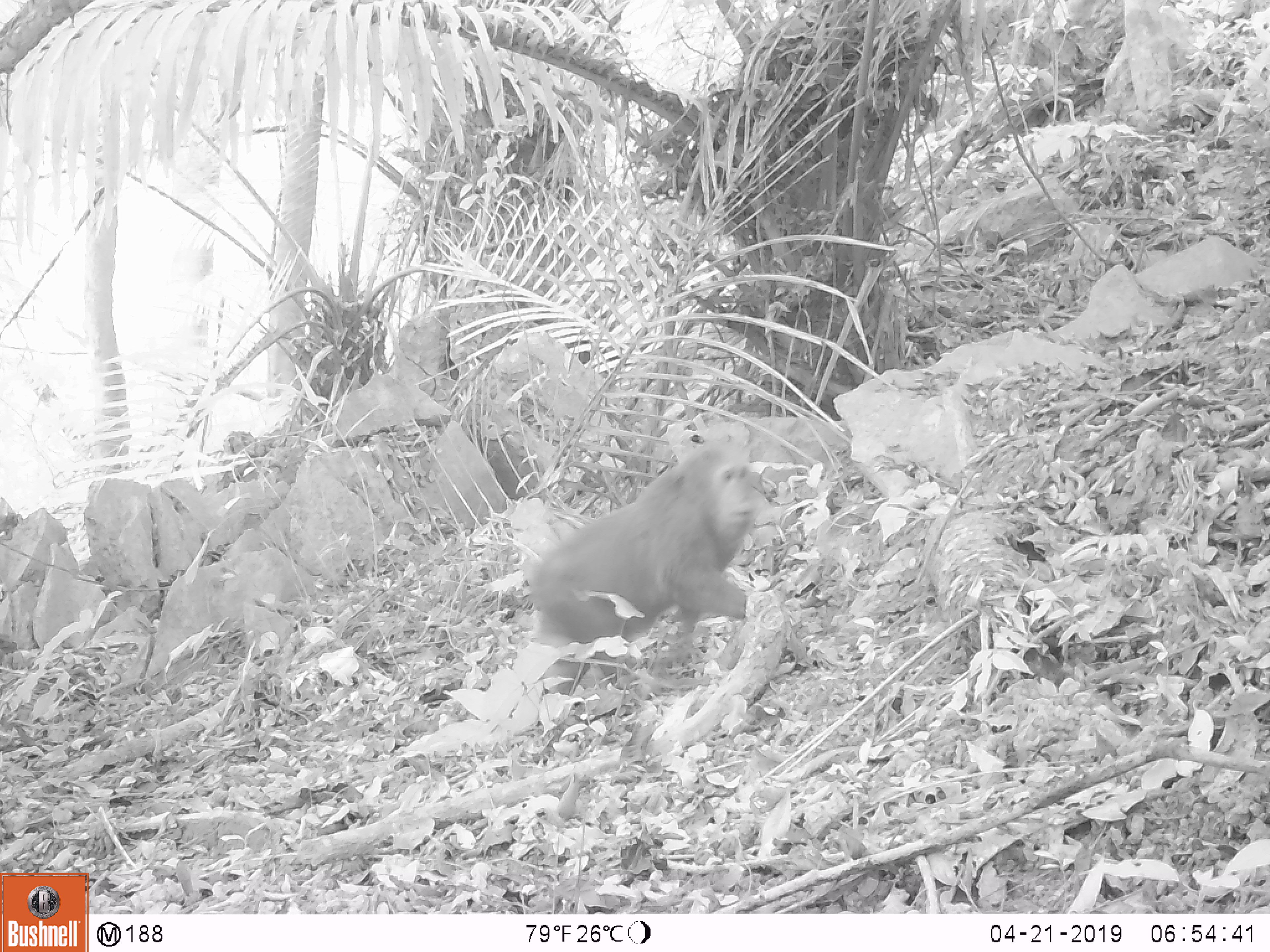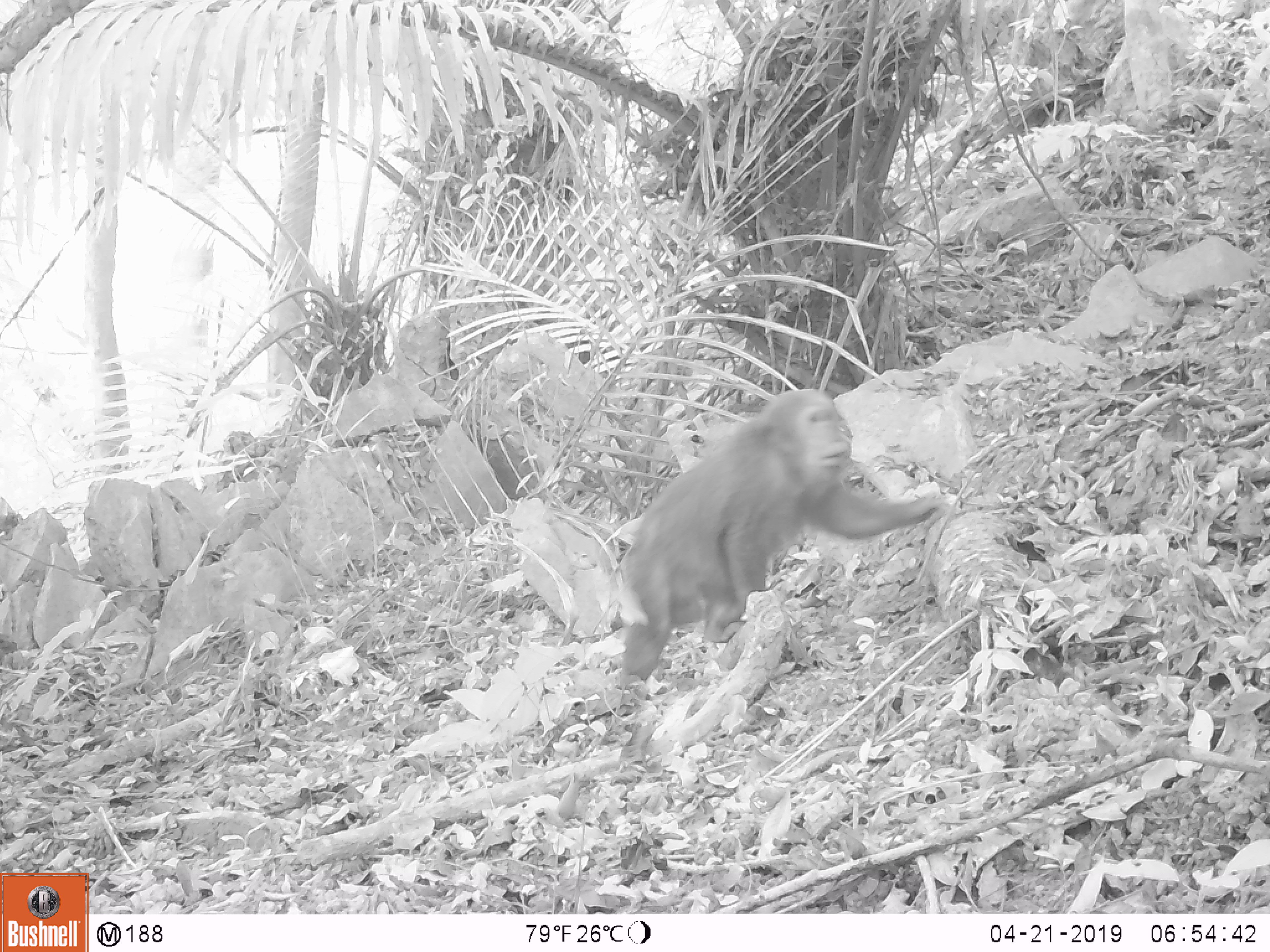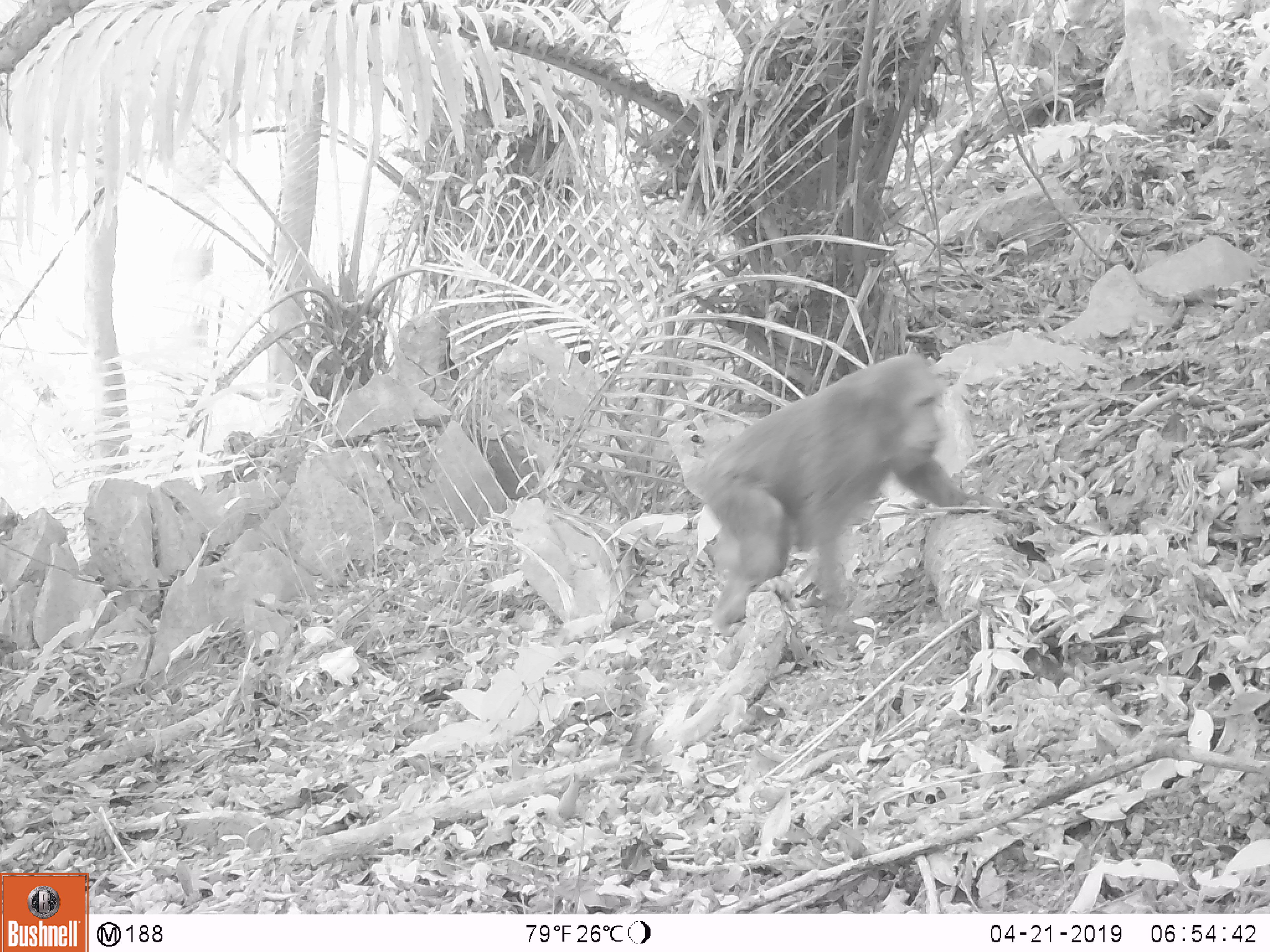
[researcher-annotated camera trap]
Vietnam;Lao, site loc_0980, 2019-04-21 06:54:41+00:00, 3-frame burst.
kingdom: Animalia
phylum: Chordata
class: Mammalia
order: Primates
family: Cercopithecidae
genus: Macaca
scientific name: Macaca arctoides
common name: stump-tailed macaque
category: stump tailed macaque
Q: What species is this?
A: Stump tailed macaque (stump-tailed macaque) (Macaca arctoides).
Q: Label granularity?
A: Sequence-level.